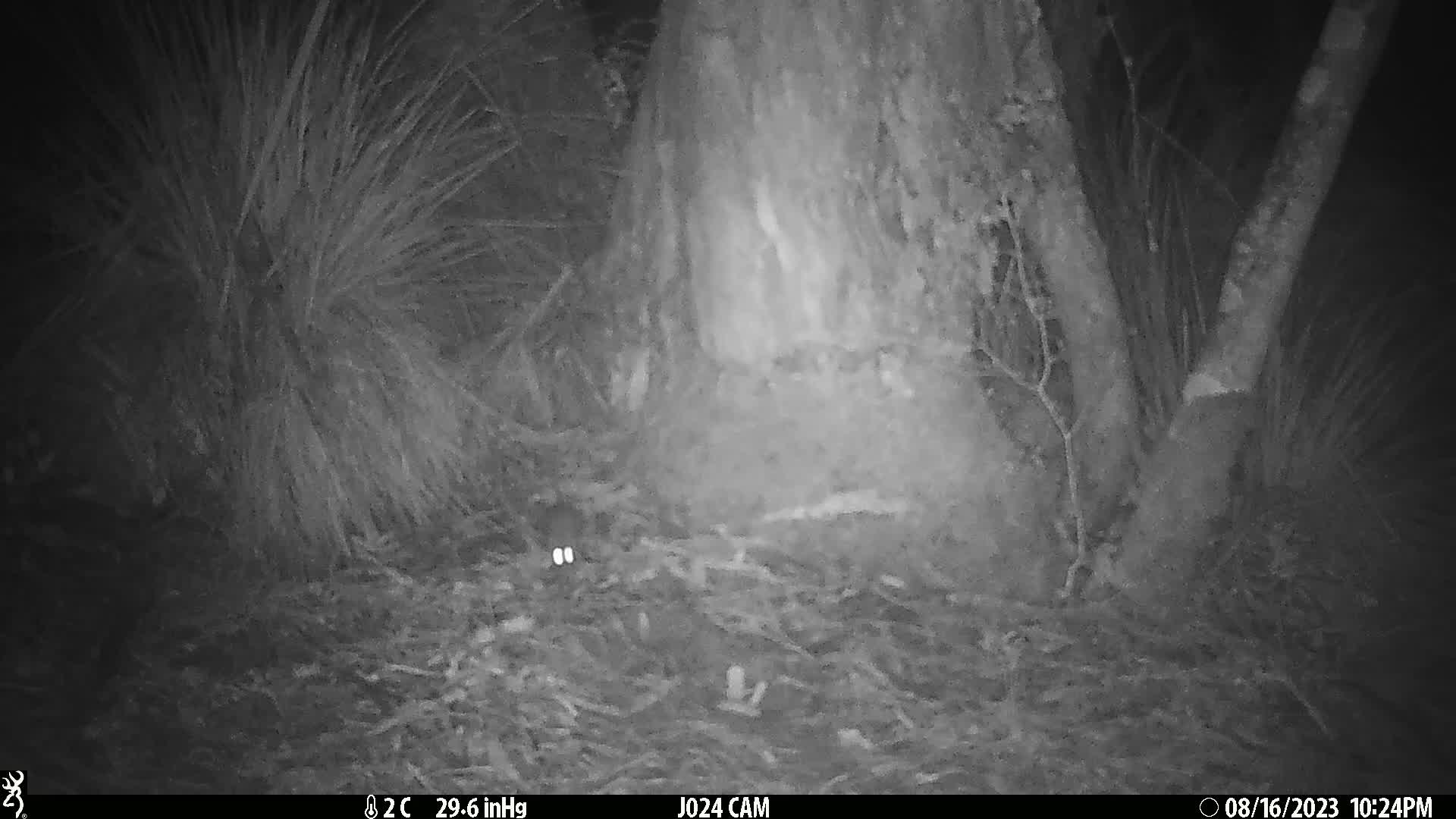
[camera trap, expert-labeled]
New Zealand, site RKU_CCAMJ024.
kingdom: Animalia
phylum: Chordata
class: Mammalia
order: Rodentia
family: Muridae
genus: Rattus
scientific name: Rattus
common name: rat